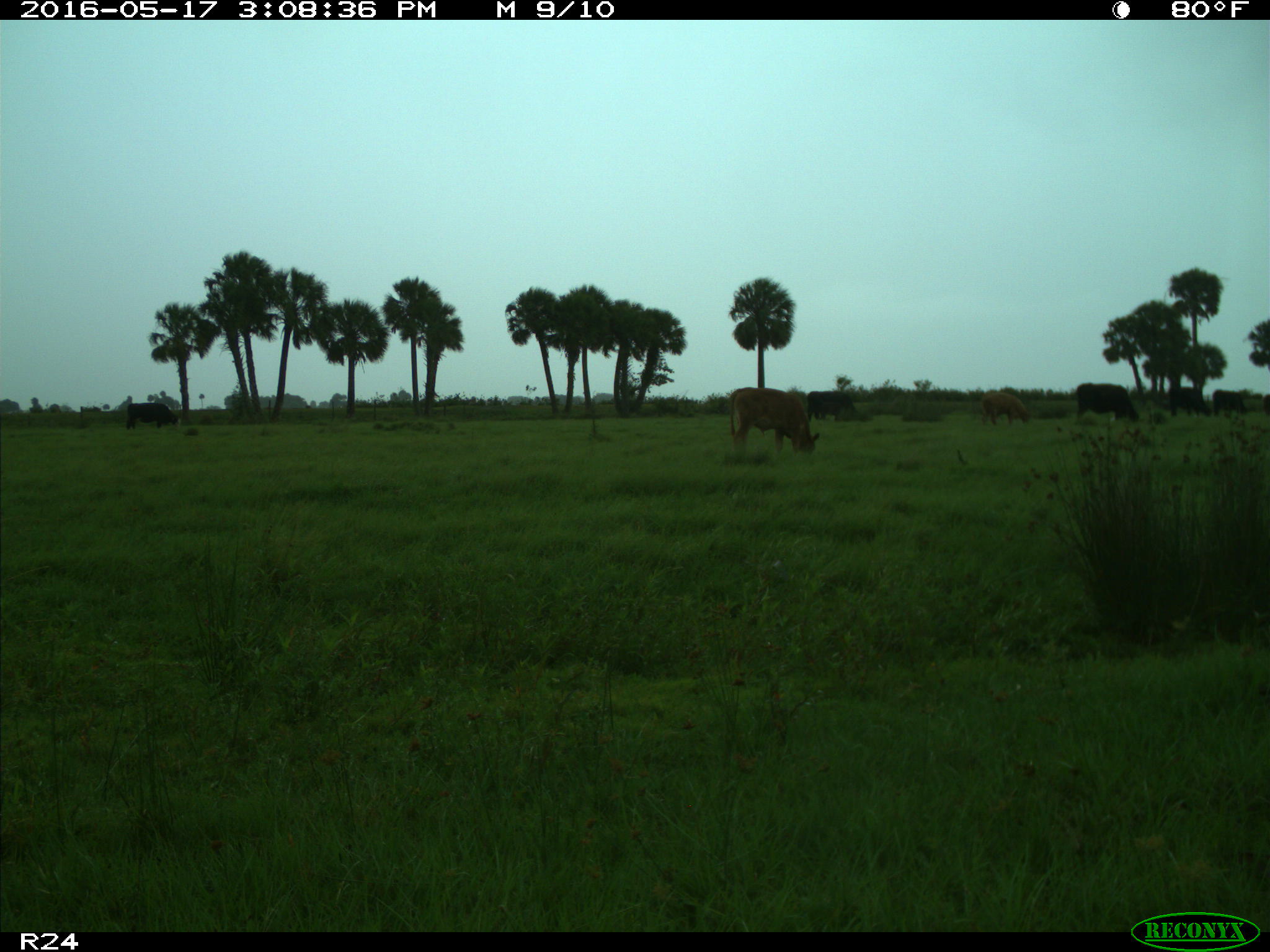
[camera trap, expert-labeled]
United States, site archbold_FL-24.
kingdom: Animalia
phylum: Chordata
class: Mammalia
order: Artiodactyla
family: Bovidae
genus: Bos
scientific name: Bos taurus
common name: domestic cow